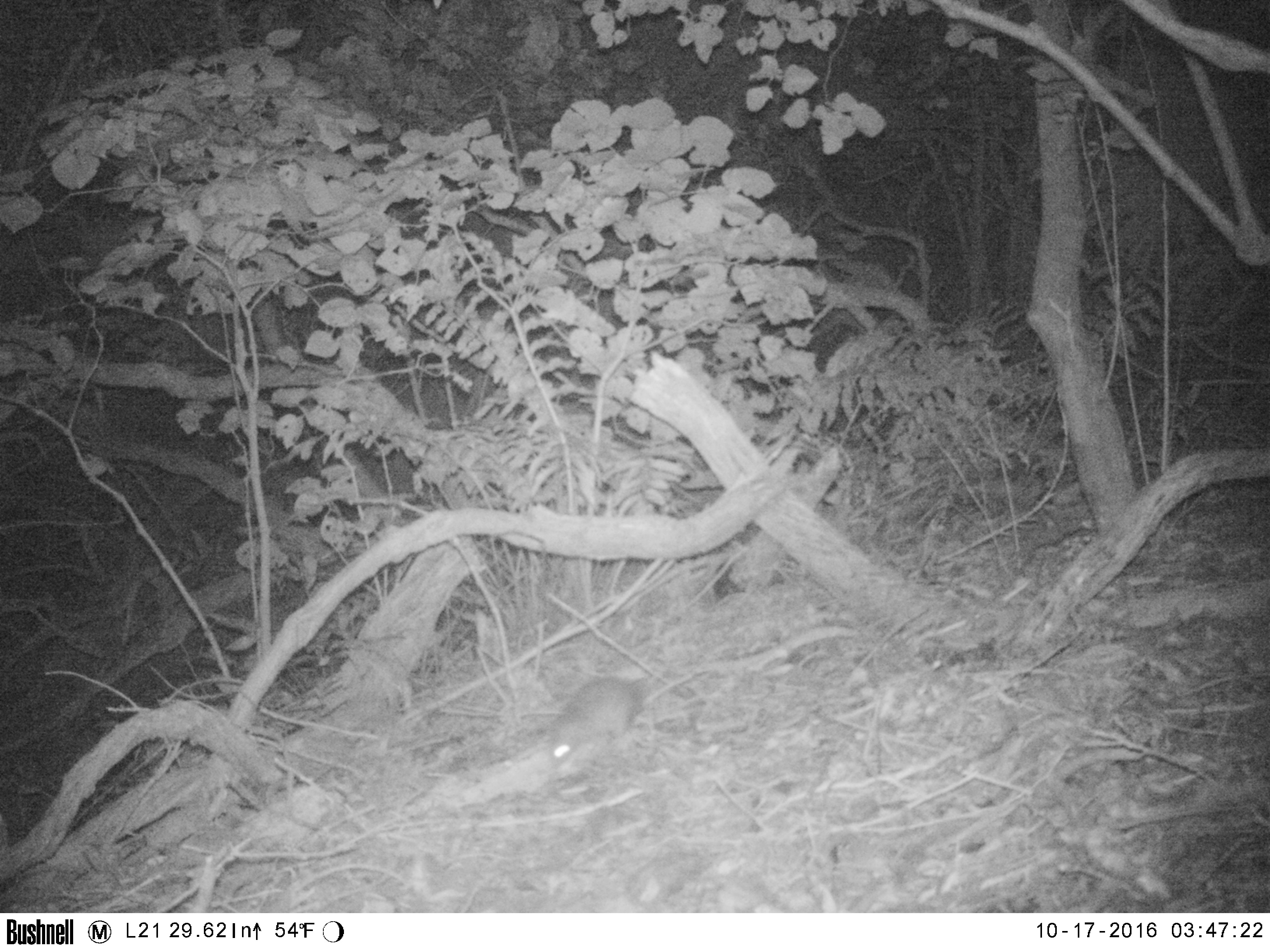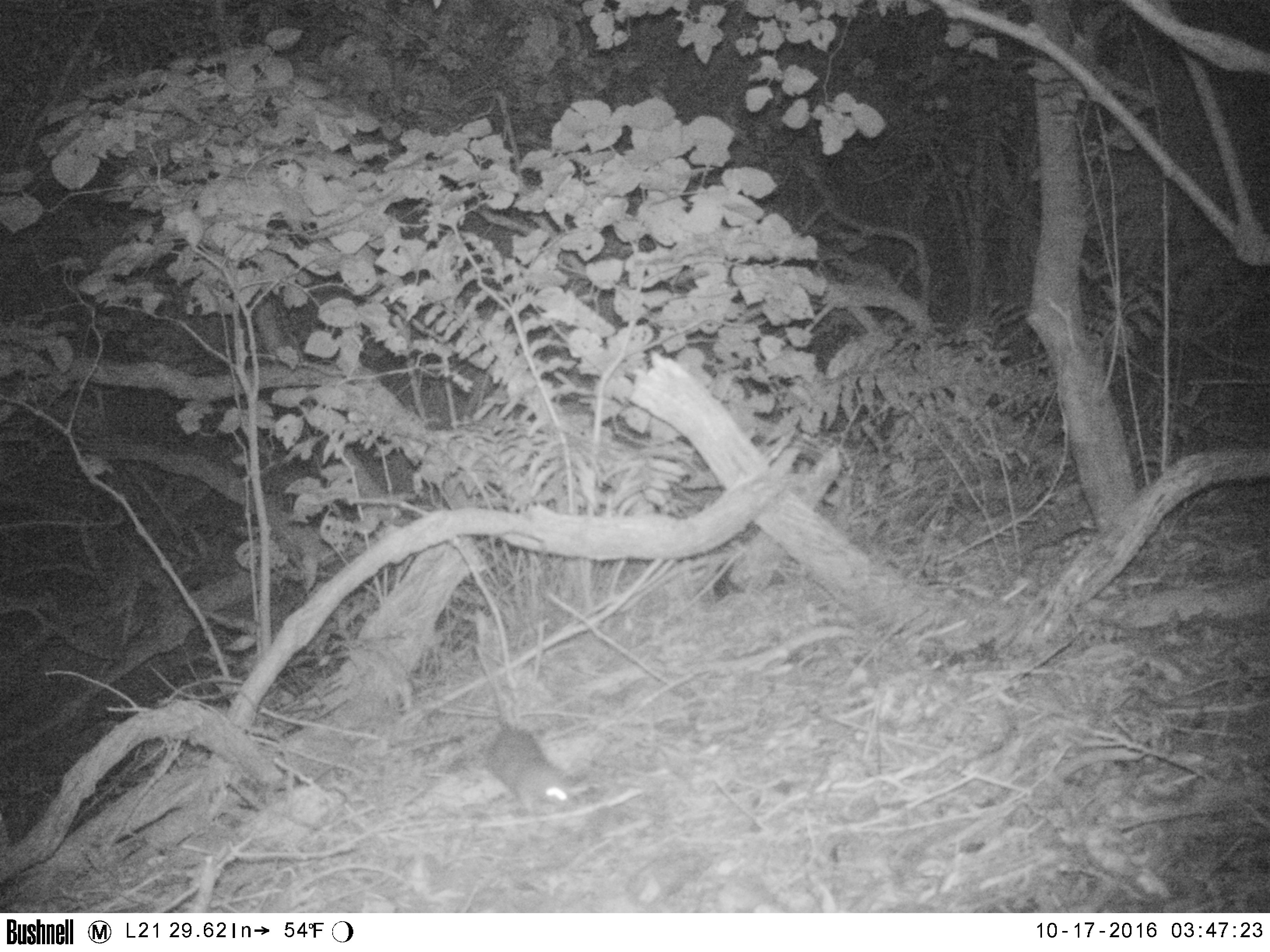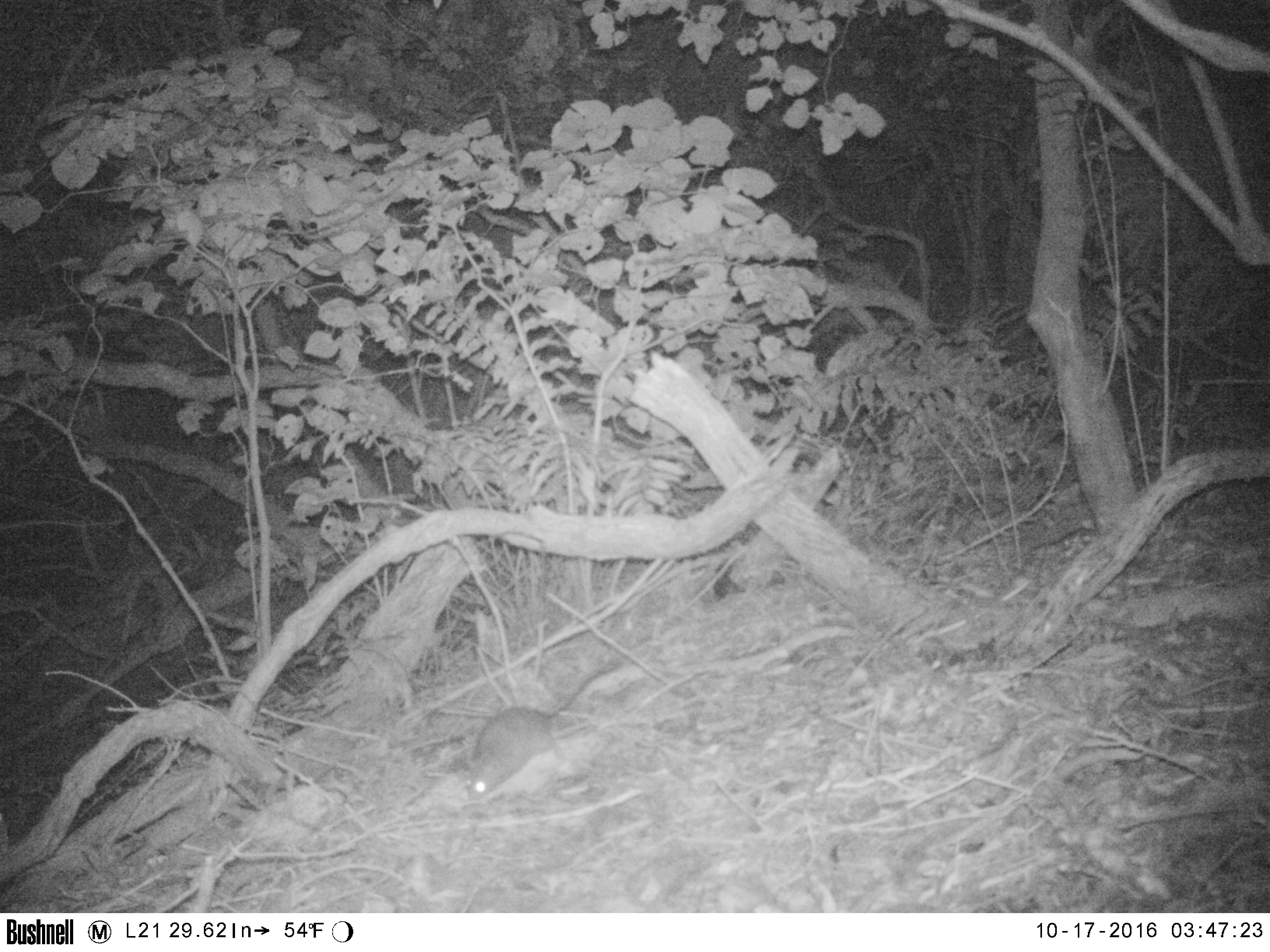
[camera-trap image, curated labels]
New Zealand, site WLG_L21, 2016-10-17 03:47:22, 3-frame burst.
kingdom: Animalia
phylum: Chordata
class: Mammalia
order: Rodentia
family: Muridae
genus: Rattus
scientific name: Rattus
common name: rat